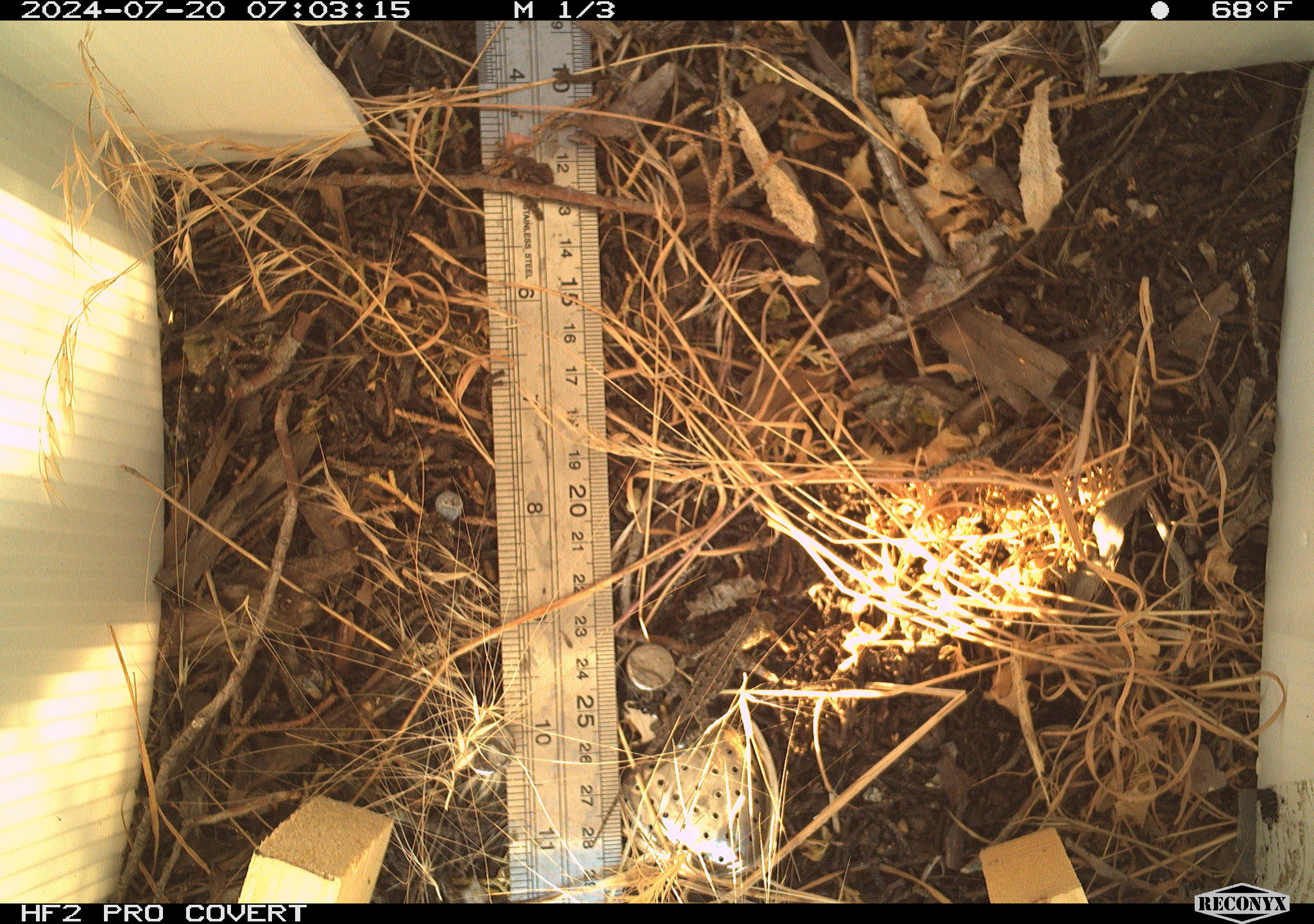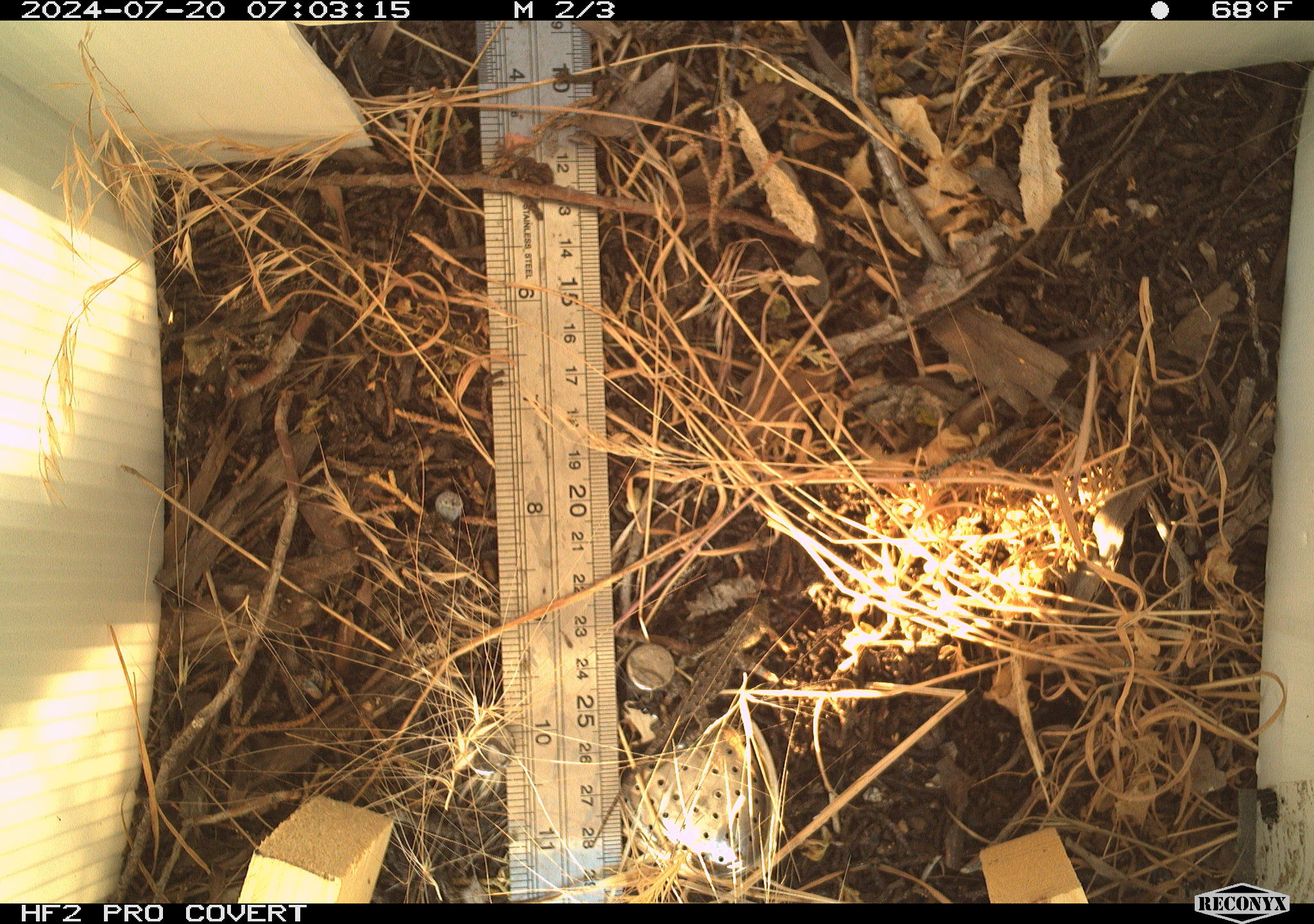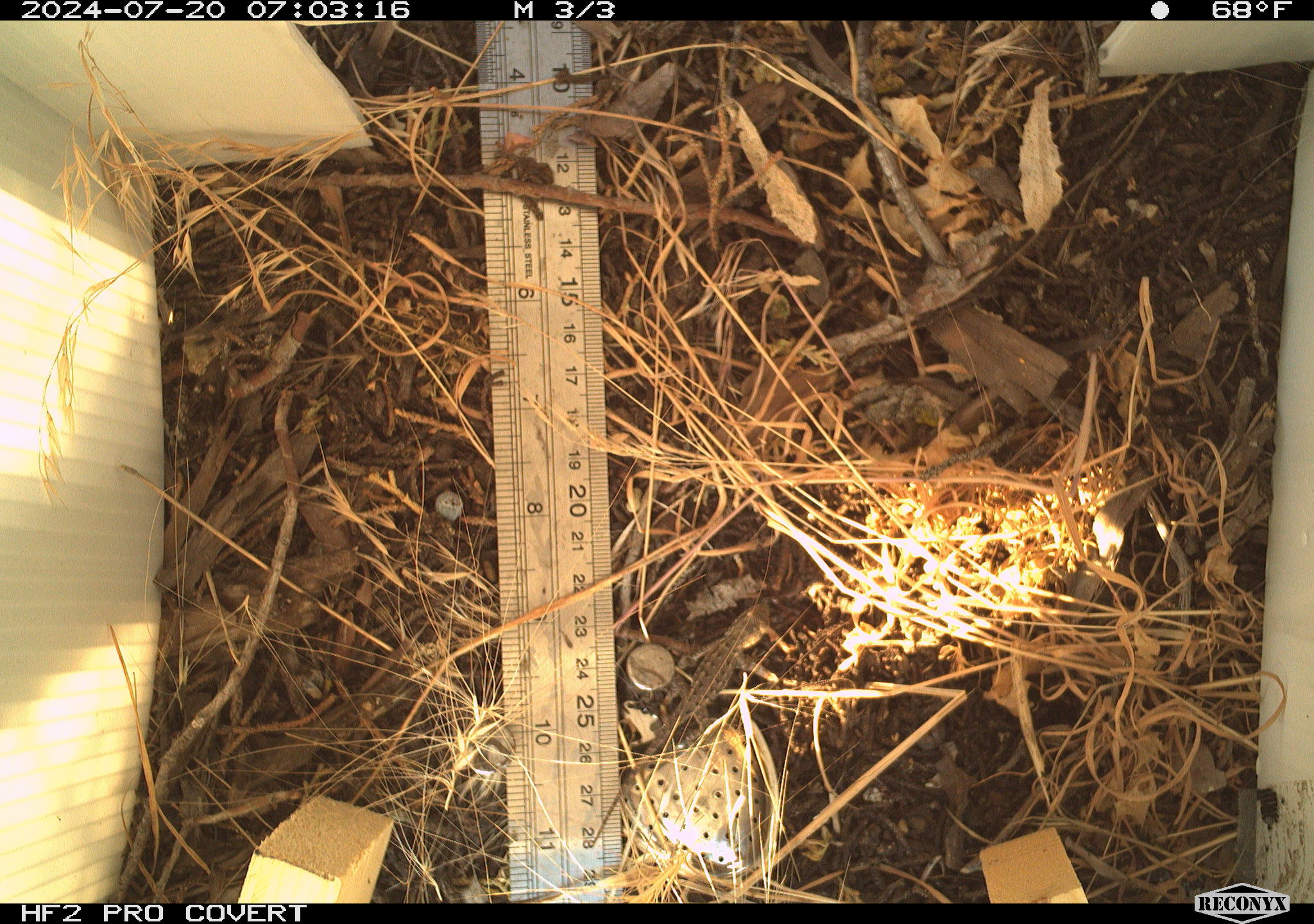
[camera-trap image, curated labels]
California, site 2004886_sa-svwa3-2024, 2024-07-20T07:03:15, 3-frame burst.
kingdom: Animalia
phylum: Chordata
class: Reptilia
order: Squamata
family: Phrynosomatidae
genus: Sceloporus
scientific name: Sceloporus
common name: spiny lizards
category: sceloporus species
Sceloporus species (spiny lizards) (Sceloporus).